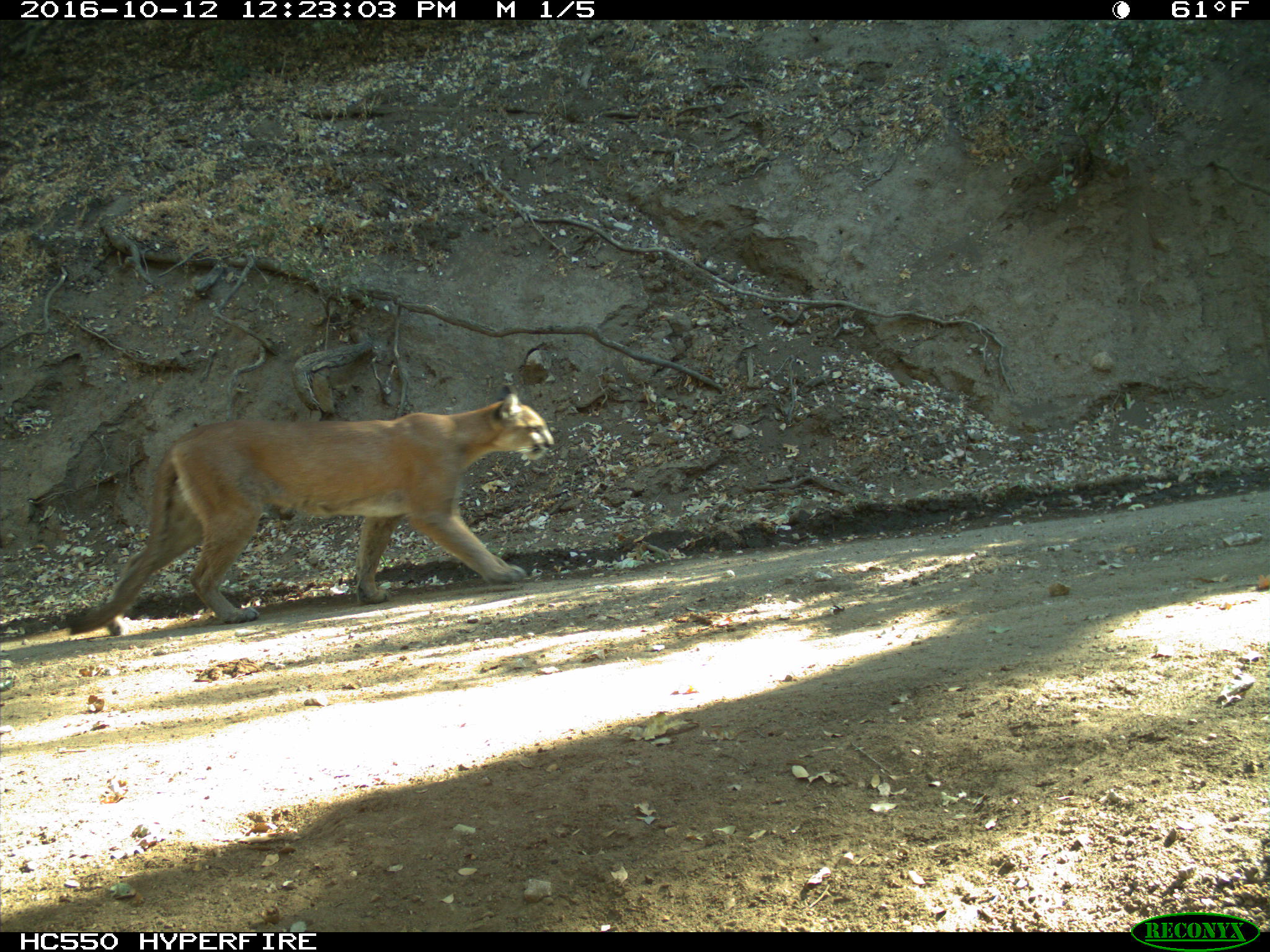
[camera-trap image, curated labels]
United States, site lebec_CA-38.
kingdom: Animalia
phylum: Chordata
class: Mammalia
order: Carnivora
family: Felidae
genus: Puma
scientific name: Puma concolor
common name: mountain lion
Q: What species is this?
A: Puma concolor (mountain lion).